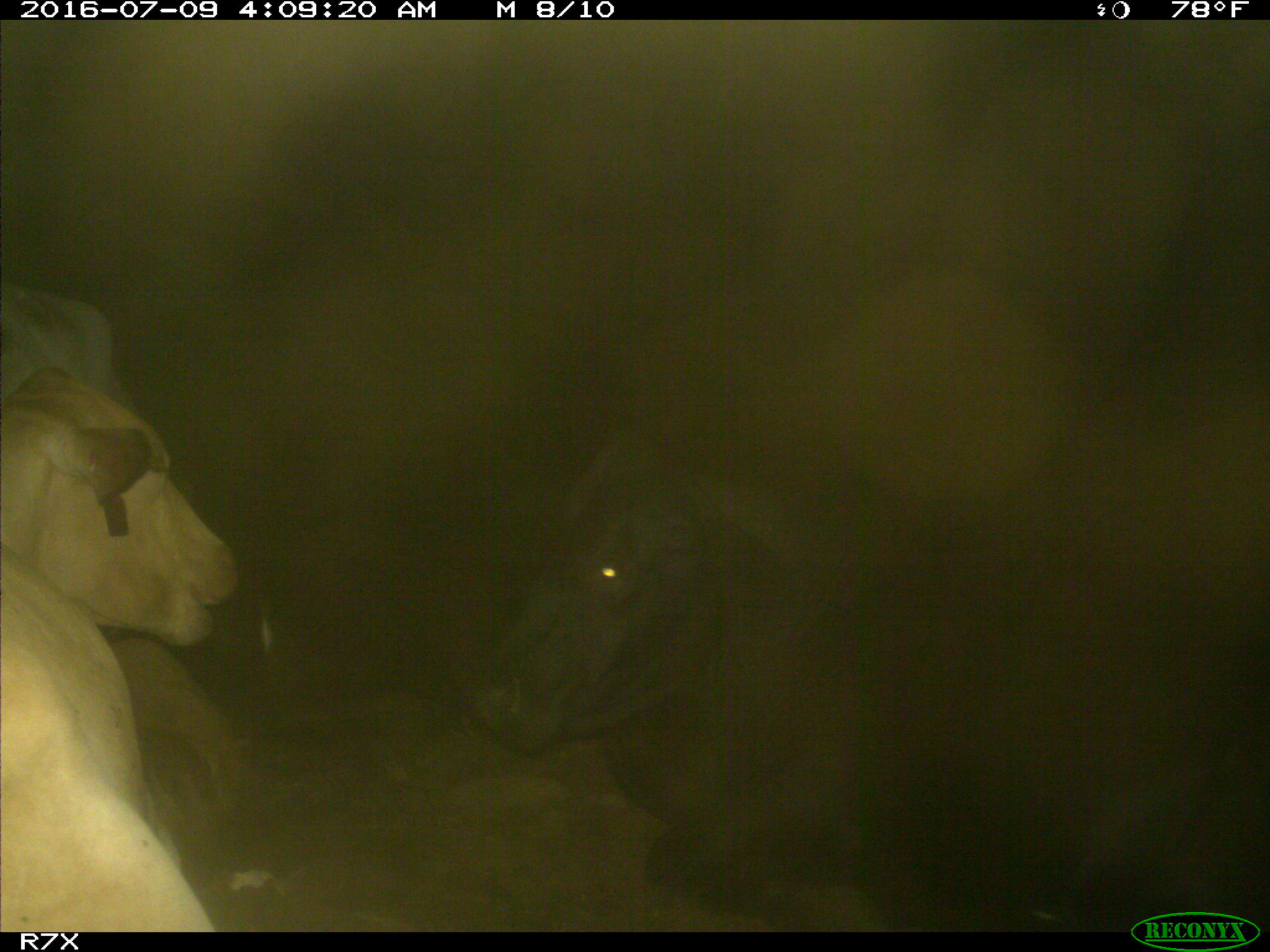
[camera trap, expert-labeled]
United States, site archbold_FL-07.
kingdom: Animalia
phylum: Chordata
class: Mammalia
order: Artiodactyla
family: Bovidae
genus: Bos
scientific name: Bos taurus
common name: domestic cow